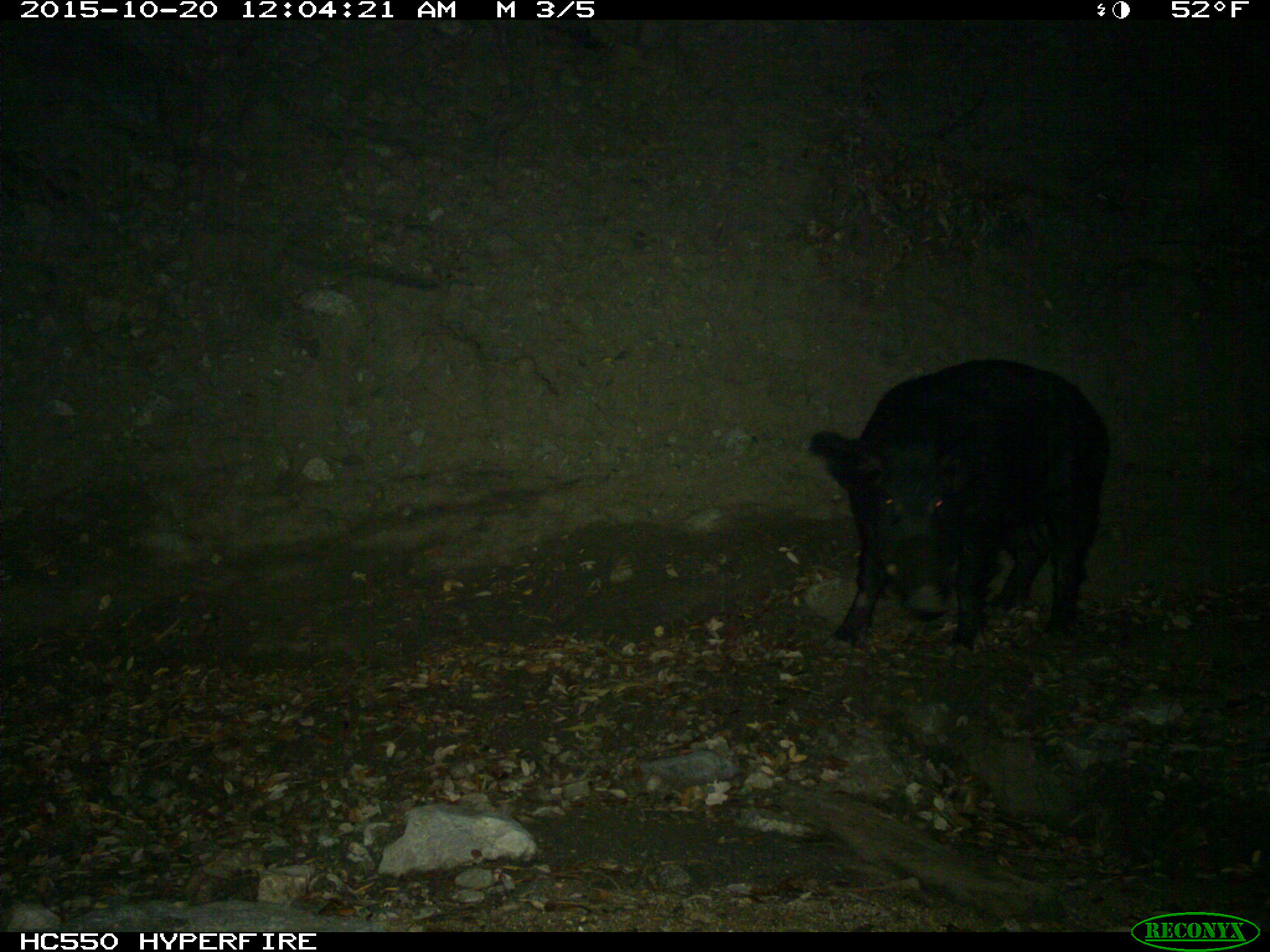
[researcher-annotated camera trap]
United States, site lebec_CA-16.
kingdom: Animalia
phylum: Chordata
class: Mammalia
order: Artiodactyla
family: Suidae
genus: Sus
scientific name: Sus scrofa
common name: wild boar